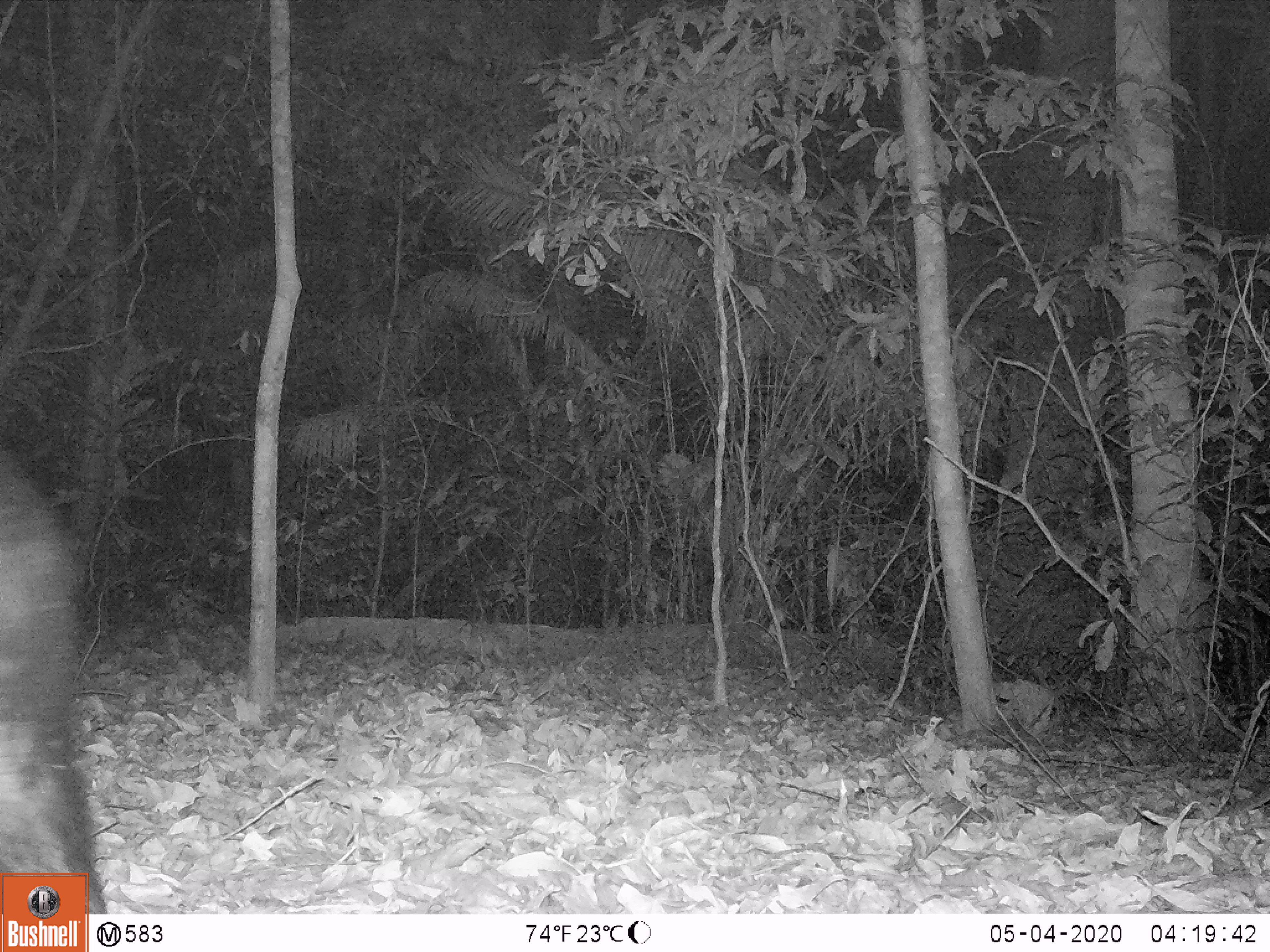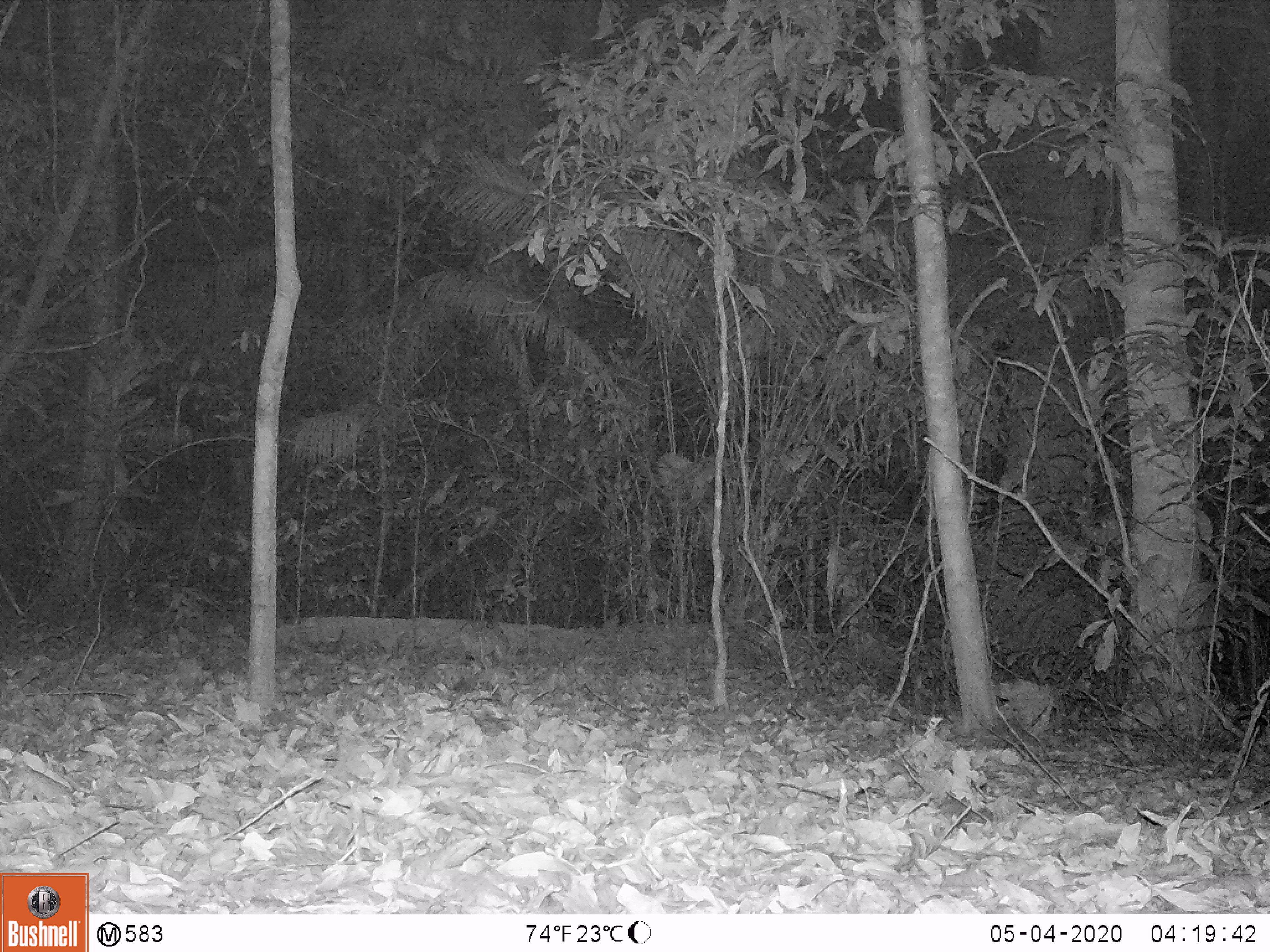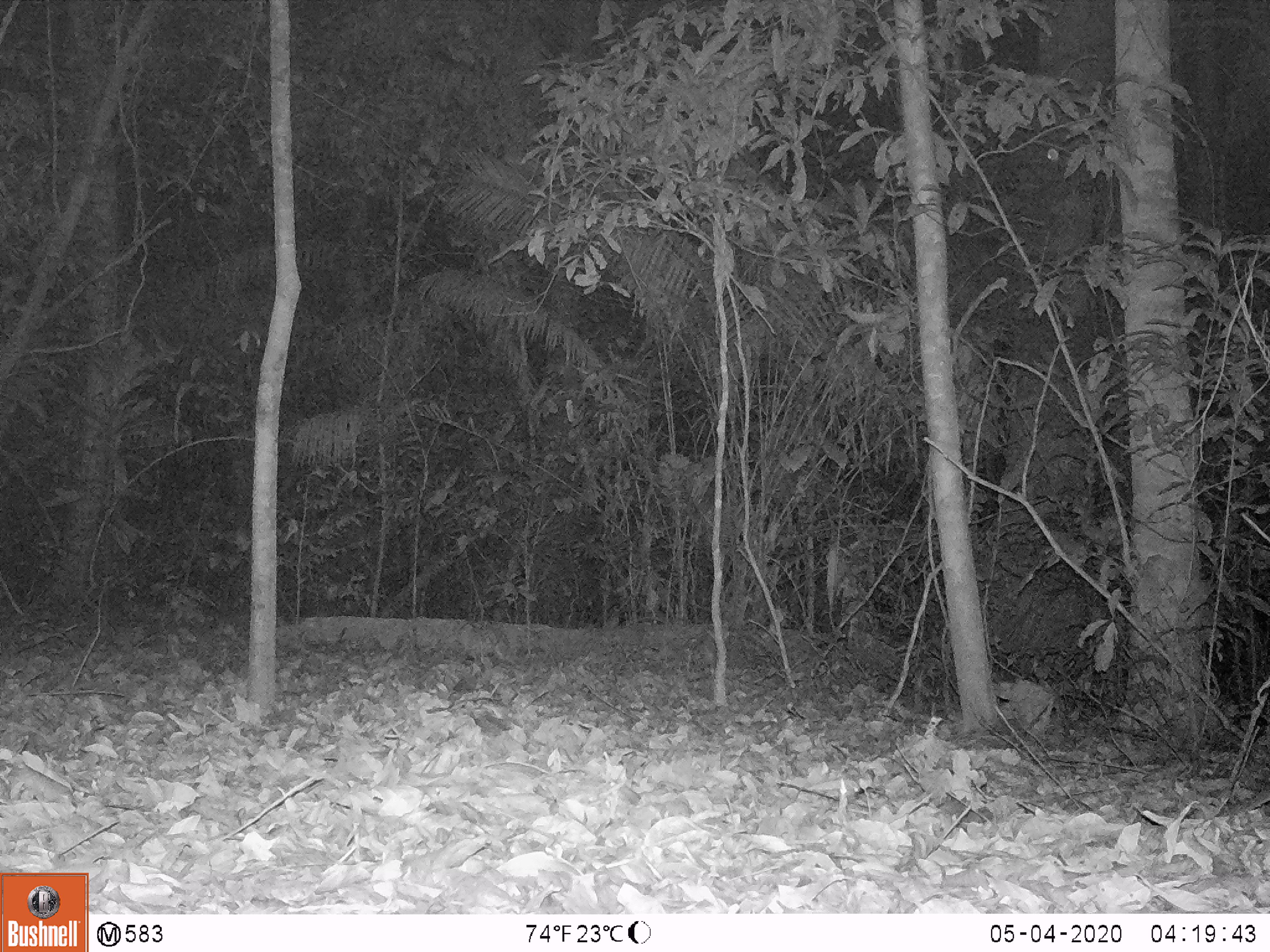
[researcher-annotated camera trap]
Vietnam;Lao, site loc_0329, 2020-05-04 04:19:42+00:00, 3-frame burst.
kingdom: Animalia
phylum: Chordata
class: Mammalia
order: Carnivora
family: Ursidae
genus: Ursus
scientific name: Ursus thibetanus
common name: asian black bear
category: asiatic black bear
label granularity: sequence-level